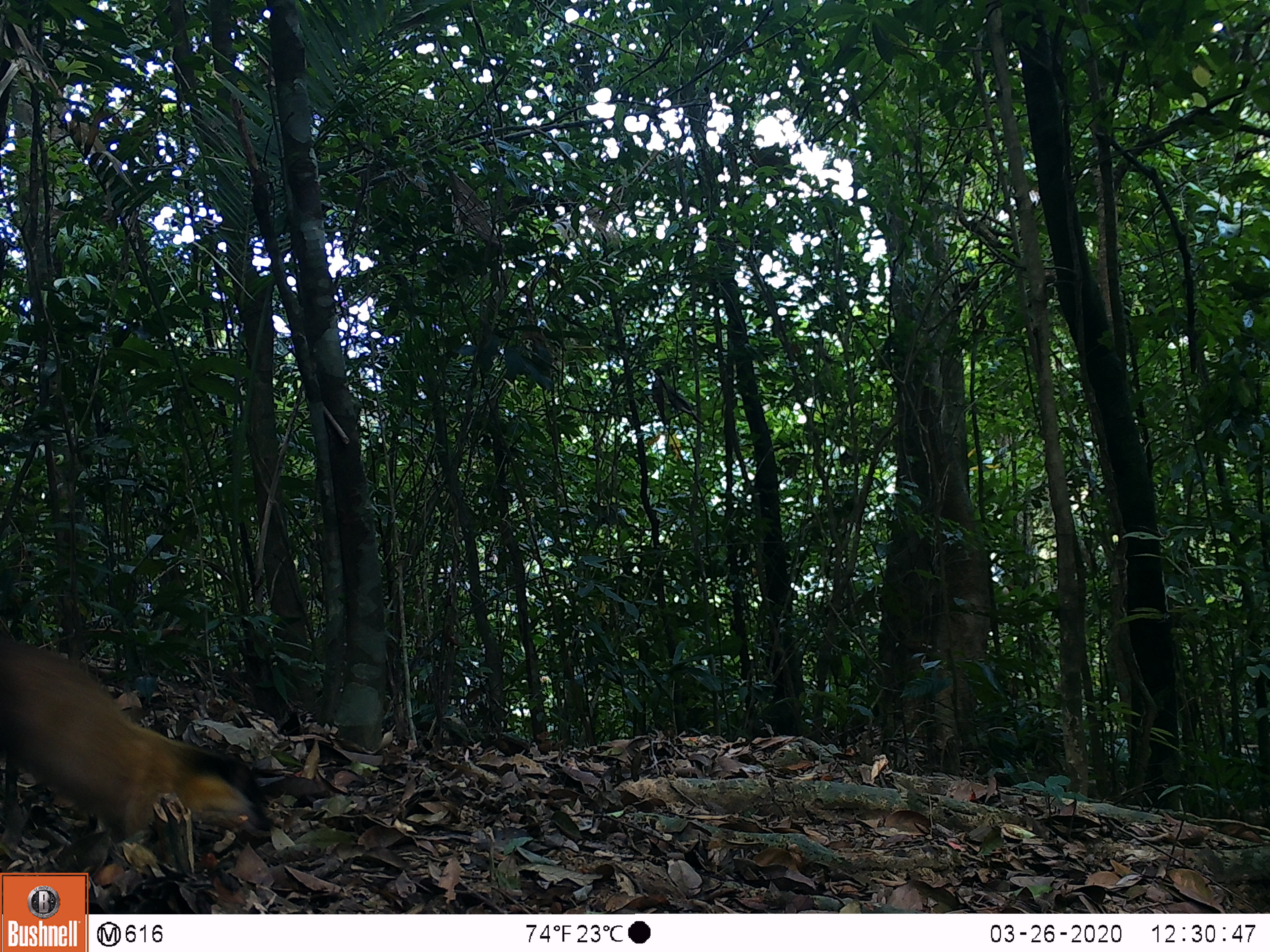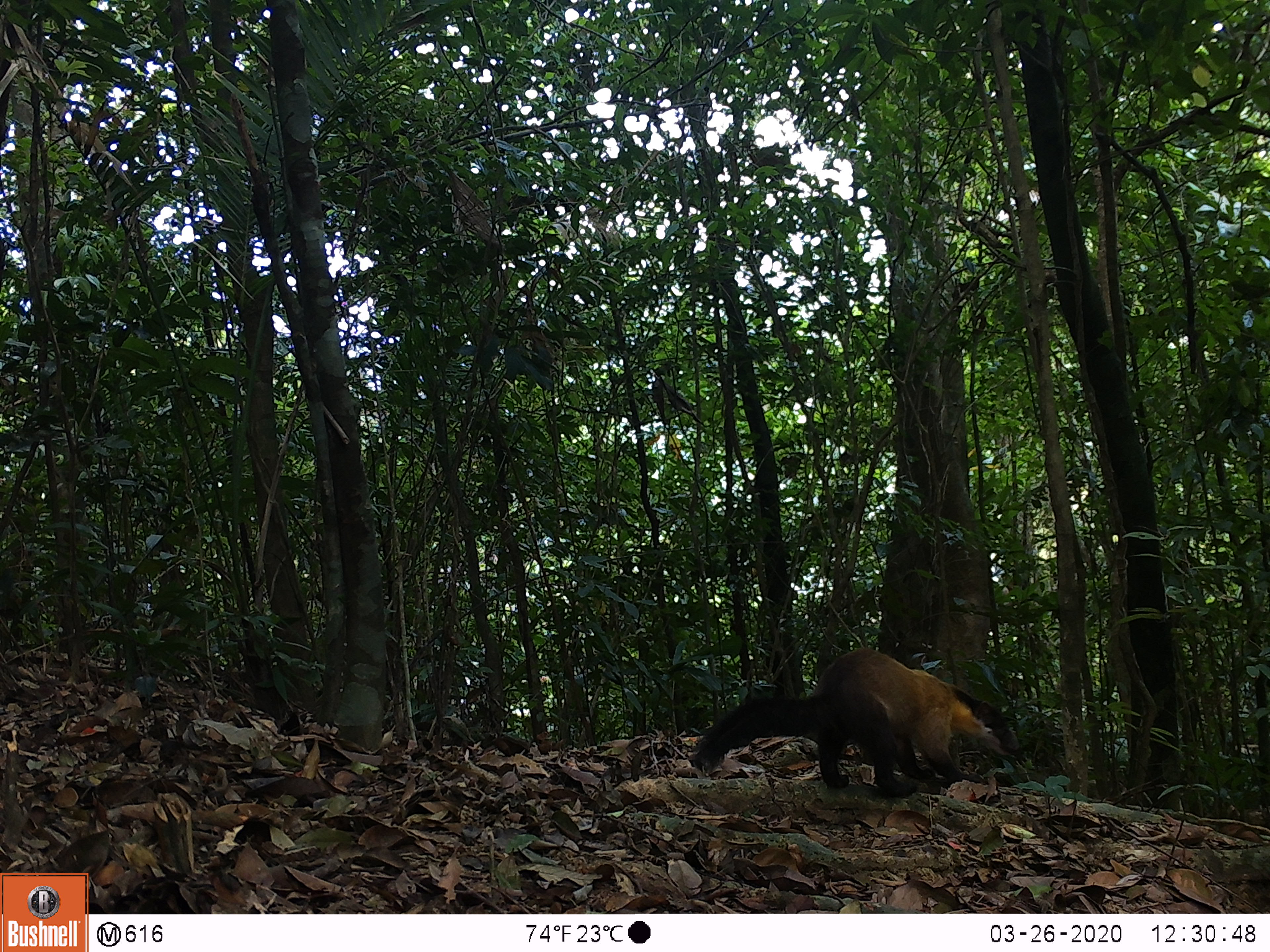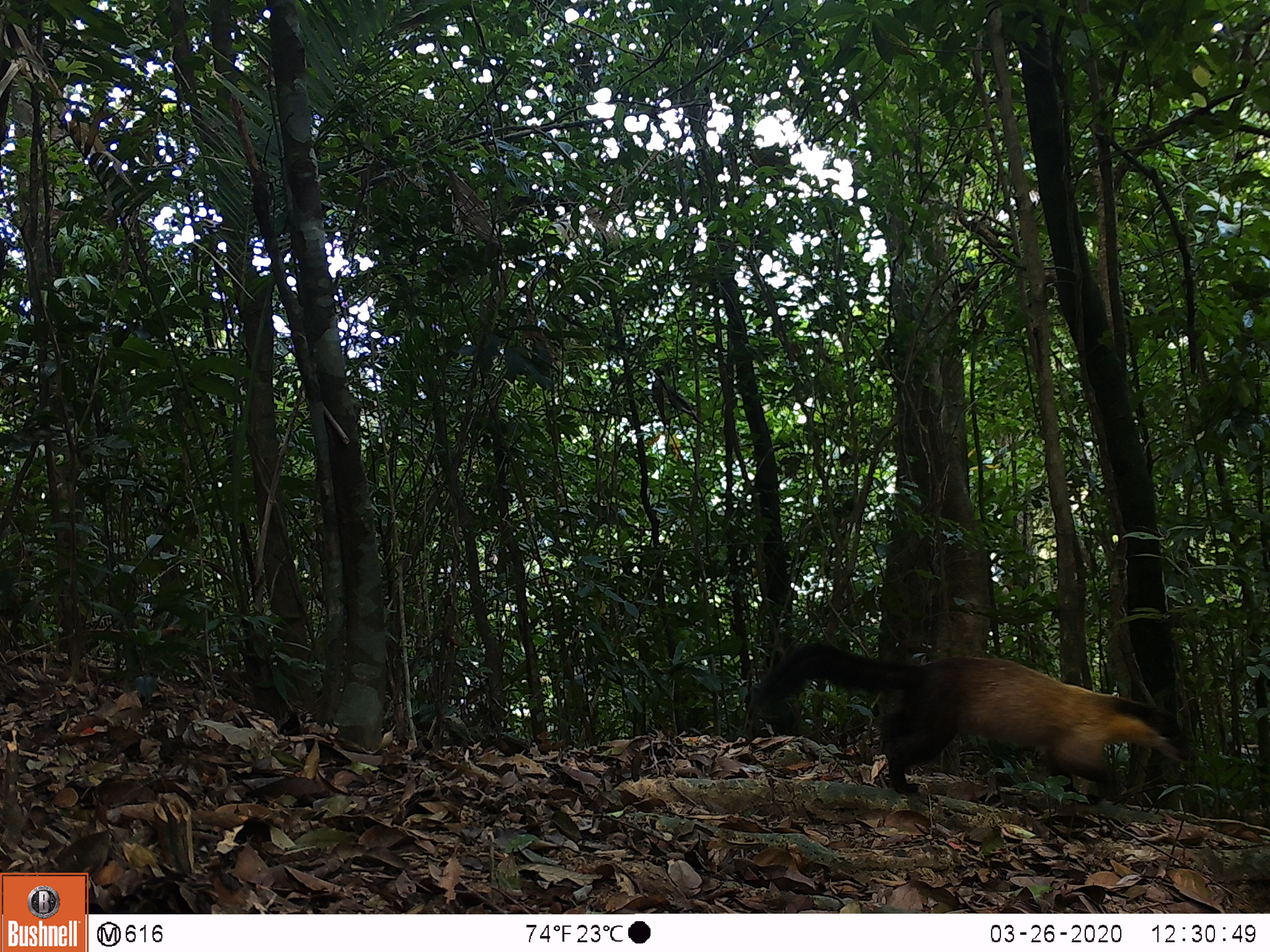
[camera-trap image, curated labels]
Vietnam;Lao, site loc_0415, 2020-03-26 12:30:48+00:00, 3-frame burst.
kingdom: Animalia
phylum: Chordata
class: Mammalia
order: Carnivora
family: Mustelidae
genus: Martes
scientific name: Martes flavigula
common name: yellow-throated marten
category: yellow throated marten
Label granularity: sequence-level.